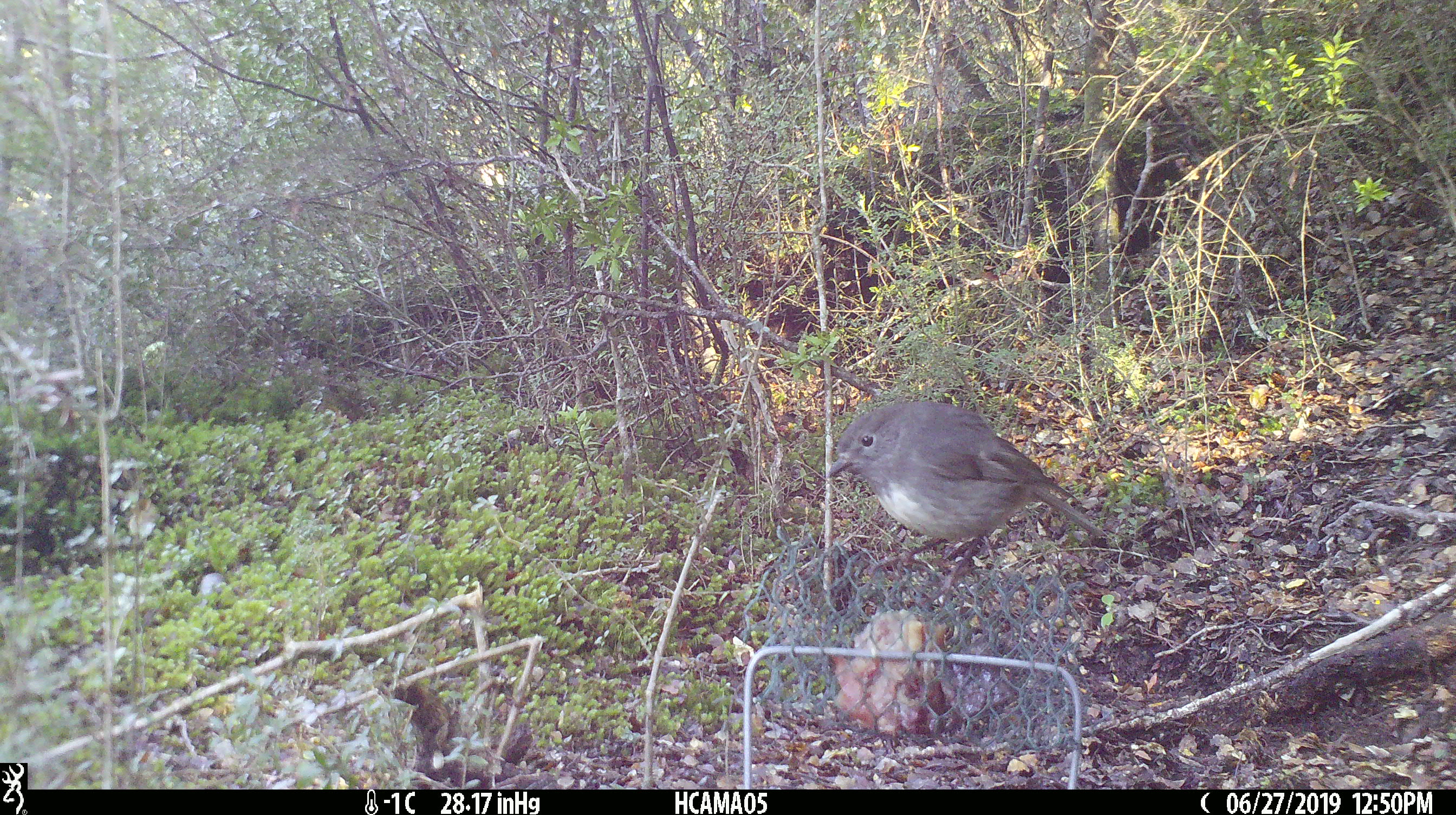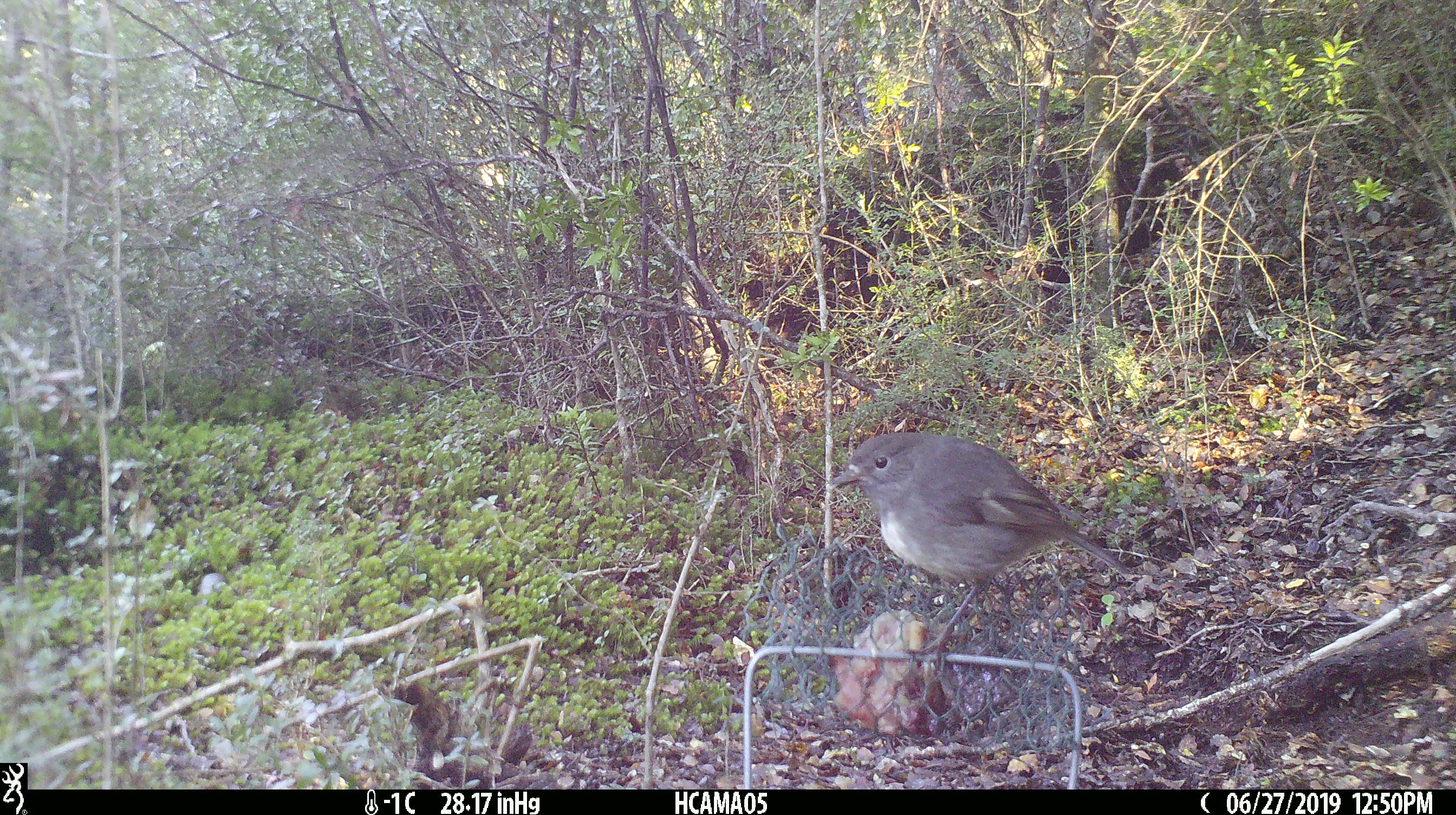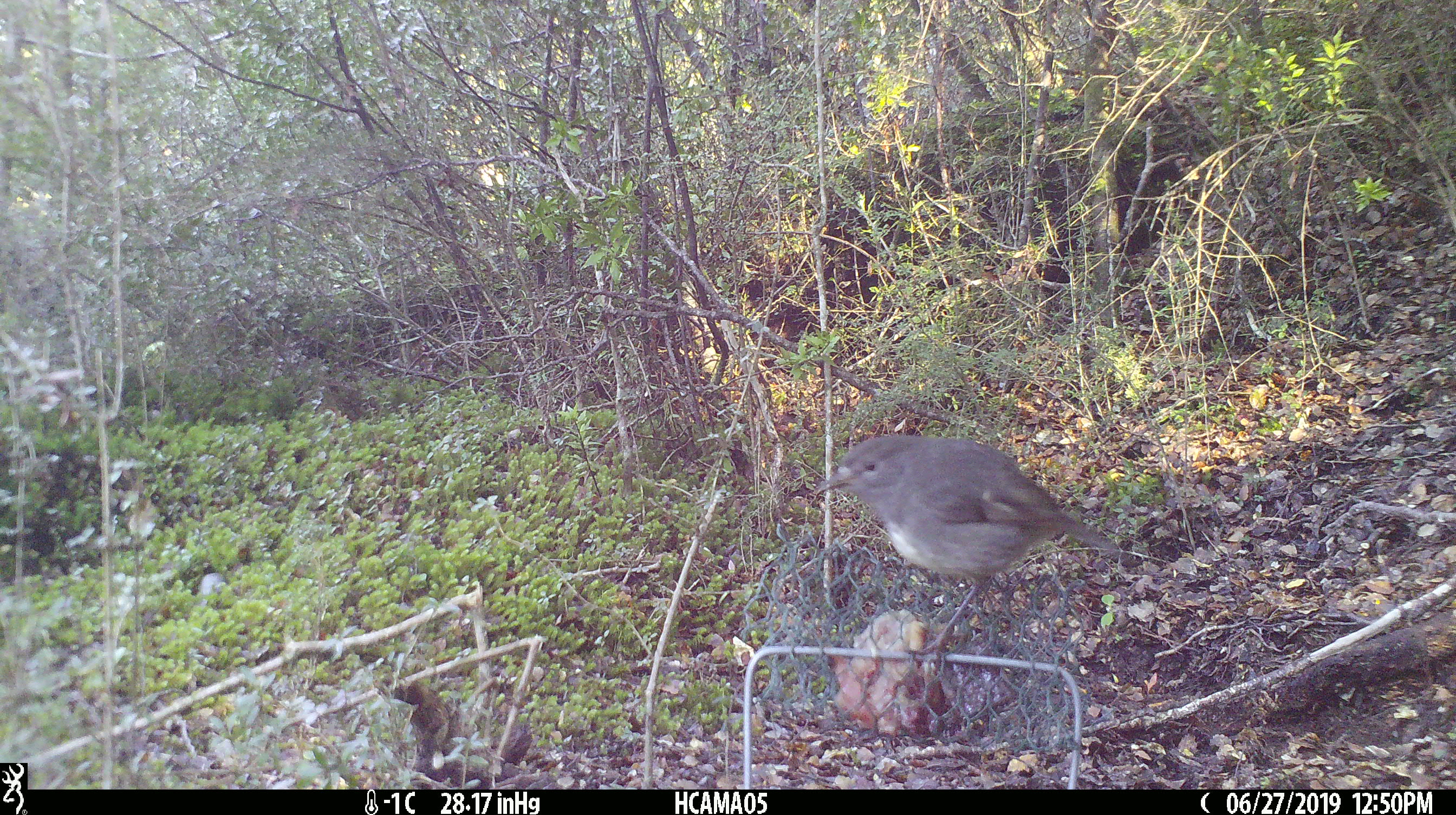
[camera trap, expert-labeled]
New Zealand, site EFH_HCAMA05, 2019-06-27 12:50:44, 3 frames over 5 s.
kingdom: Animalia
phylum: Chordata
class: Aves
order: Passeriformes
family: Petroicidae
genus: Petroica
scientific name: Petroica australis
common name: new zealand robin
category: robin